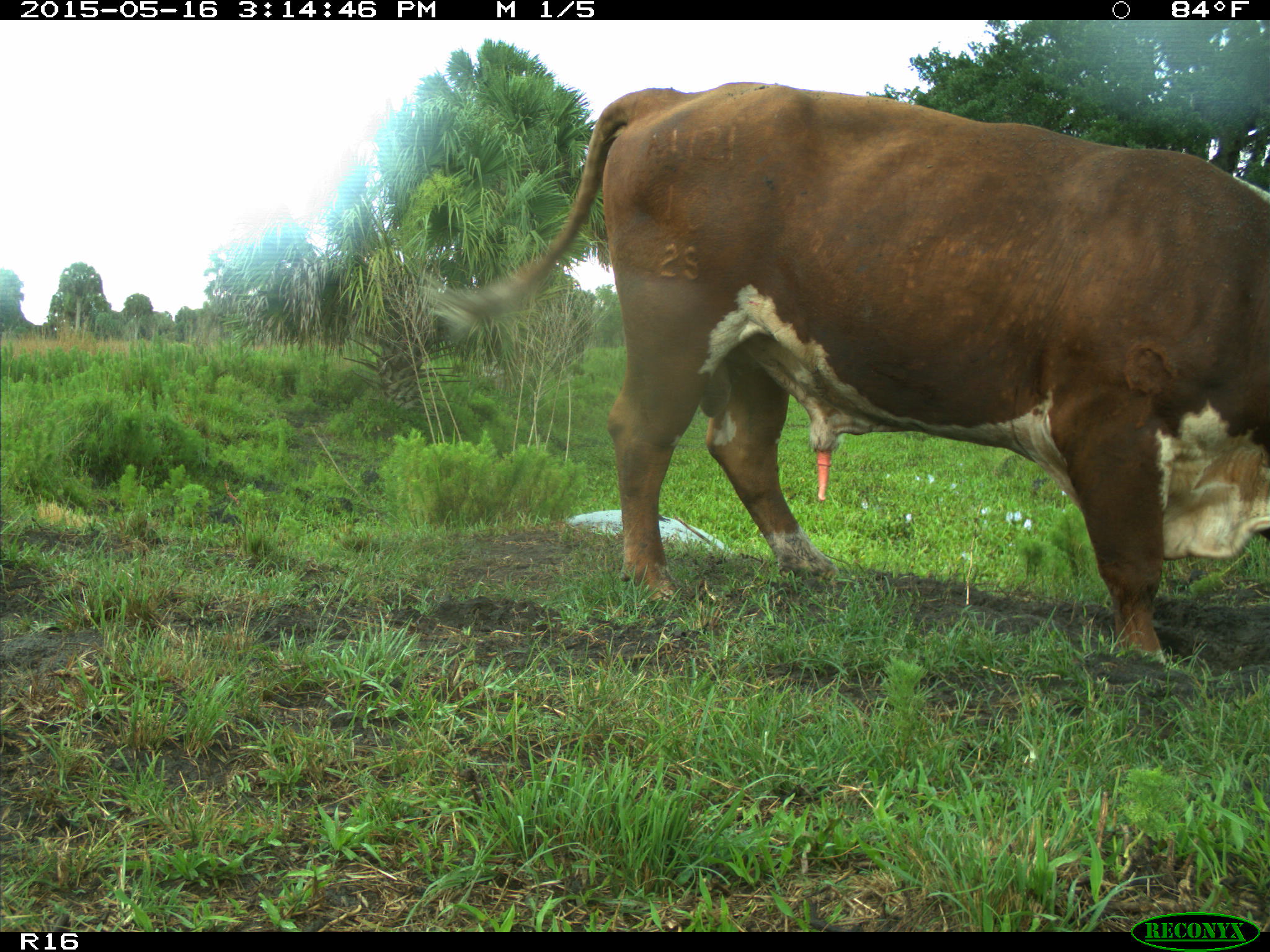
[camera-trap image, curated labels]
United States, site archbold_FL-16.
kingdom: Animalia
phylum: Chordata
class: Mammalia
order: Artiodactyla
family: Bovidae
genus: Bos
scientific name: Bos taurus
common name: domestic cow